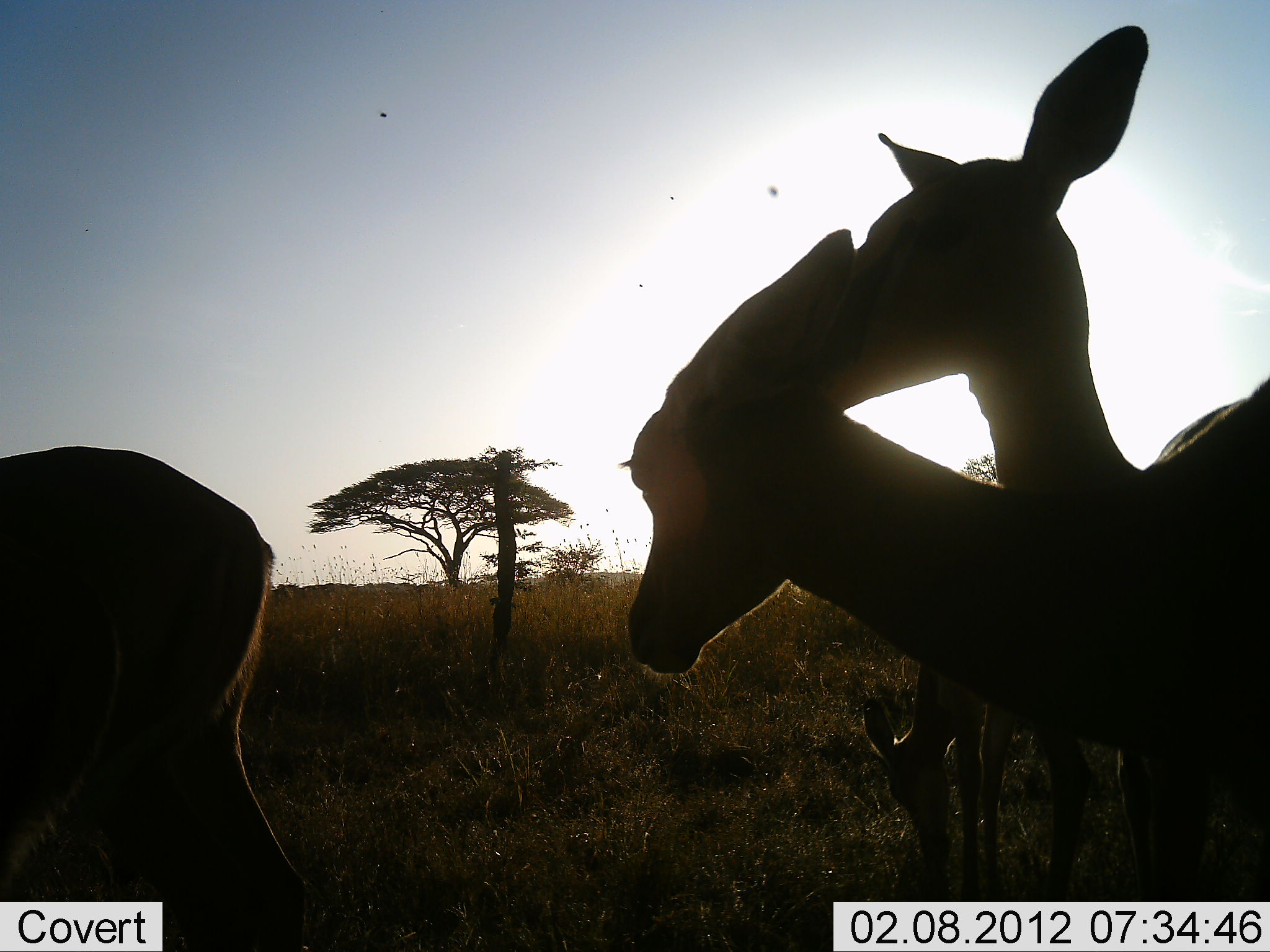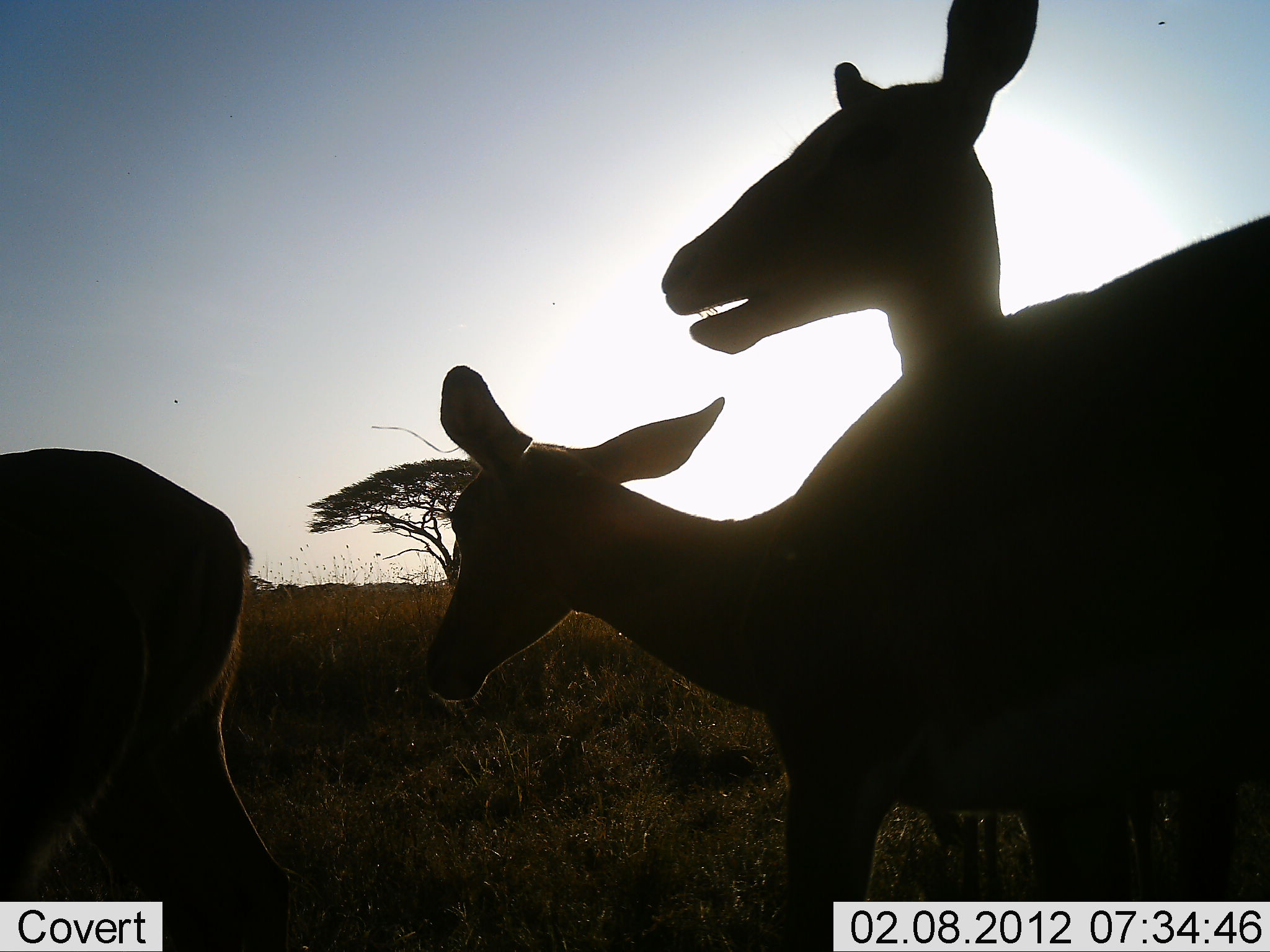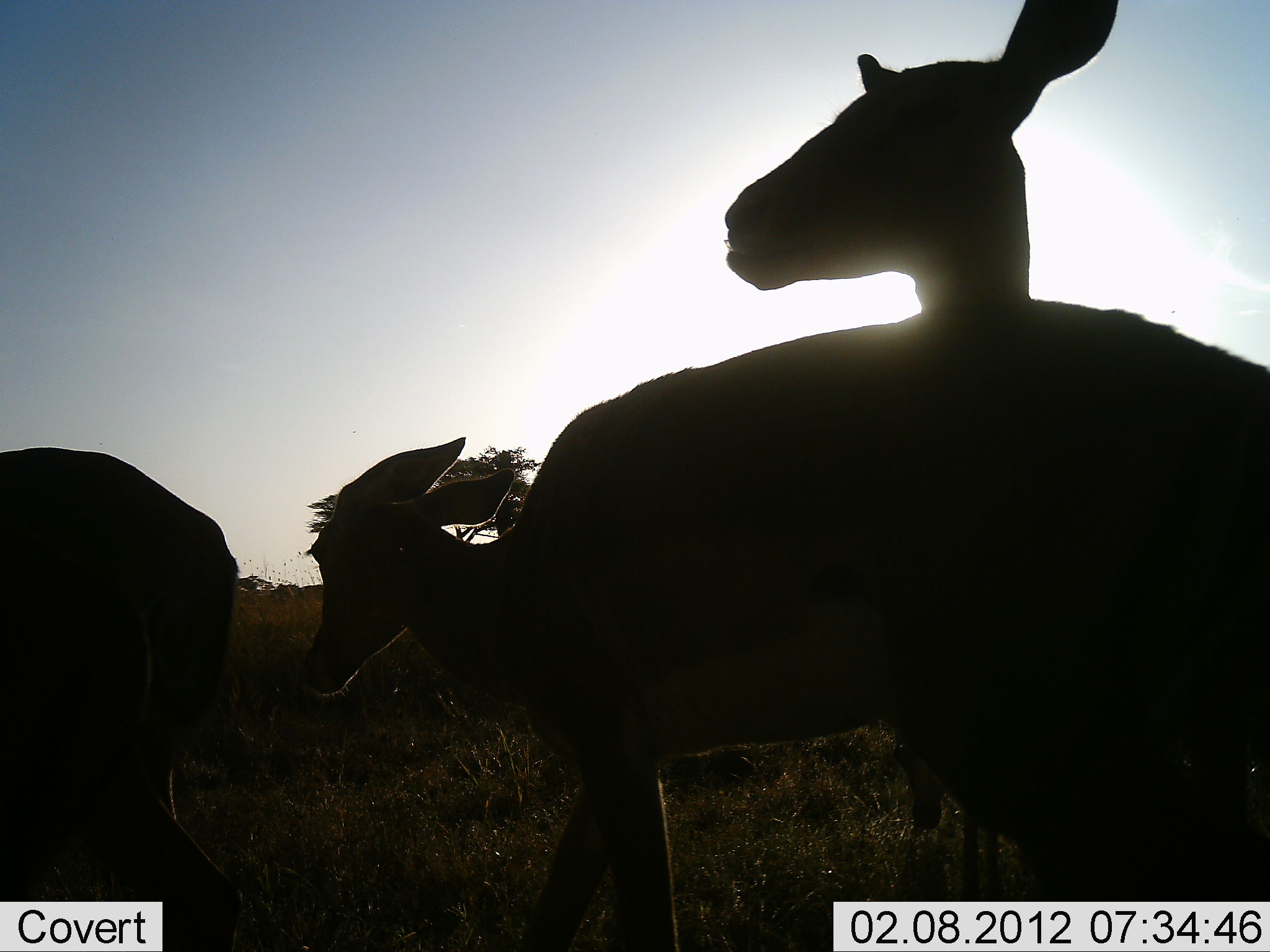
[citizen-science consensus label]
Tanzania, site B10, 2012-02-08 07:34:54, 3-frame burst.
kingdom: Animalia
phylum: Chordata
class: Mammalia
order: Artiodactyla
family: Bovidae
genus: Aepyceros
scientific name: Aepyceros melampus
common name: impala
Impala (Aepyceros melampus), count 3. Behavior (volunteer vote fractions): standing 62%, resting 6%, moving 62%, interacting 0%. Young present (vote fraction): 6%. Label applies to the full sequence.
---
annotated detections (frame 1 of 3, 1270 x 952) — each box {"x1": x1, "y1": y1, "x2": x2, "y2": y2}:
animal: {"x1": 742, "y1": 24, "x2": 1270, "y2": 909}; {"x1": 623, "y1": 225, "x2": 1270, "y2": 901}; {"x1": 1, "y1": 445, "x2": 310, "y2": 952}; {"x1": 850, "y1": 637, "x2": 1088, "y2": 902}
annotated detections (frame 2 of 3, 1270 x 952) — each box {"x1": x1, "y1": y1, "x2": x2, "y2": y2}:
animal: {"x1": 429, "y1": 211, "x2": 1269, "y2": 952}; {"x1": 659, "y1": 0, "x2": 1042, "y2": 458}; {"x1": 0, "y1": 448, "x2": 307, "y2": 951}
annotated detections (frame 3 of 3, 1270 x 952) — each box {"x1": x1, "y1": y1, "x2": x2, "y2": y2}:
animal: {"x1": 298, "y1": 301, "x2": 1269, "y2": 952}; {"x1": 1, "y1": 442, "x2": 258, "y2": 952}; {"x1": 724, "y1": 0, "x2": 1121, "y2": 319}